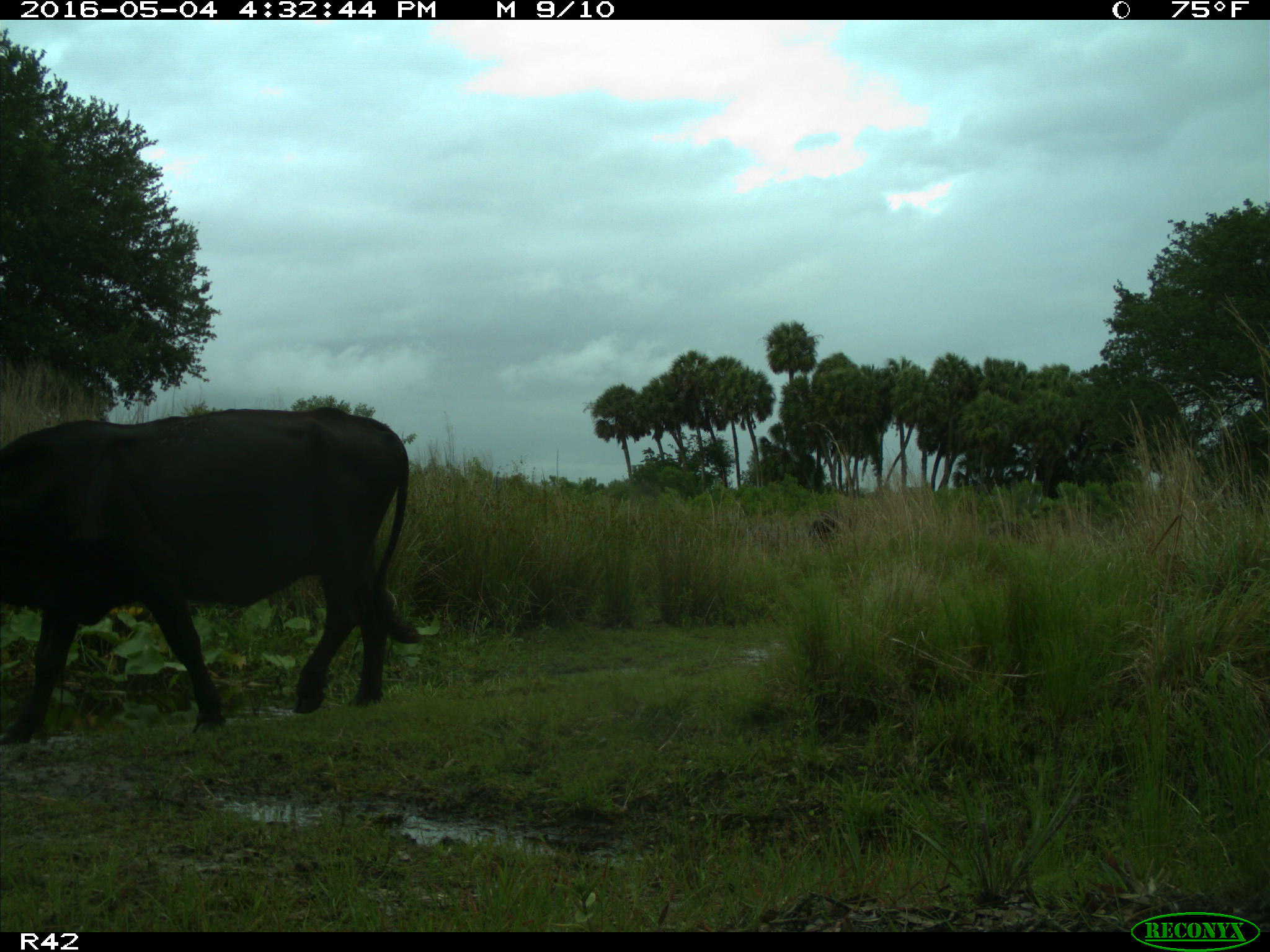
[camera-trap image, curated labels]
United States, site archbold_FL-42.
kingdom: Animalia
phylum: Chordata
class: Mammalia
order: Artiodactyla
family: Bovidae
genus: Bos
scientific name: Bos taurus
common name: domestic cow